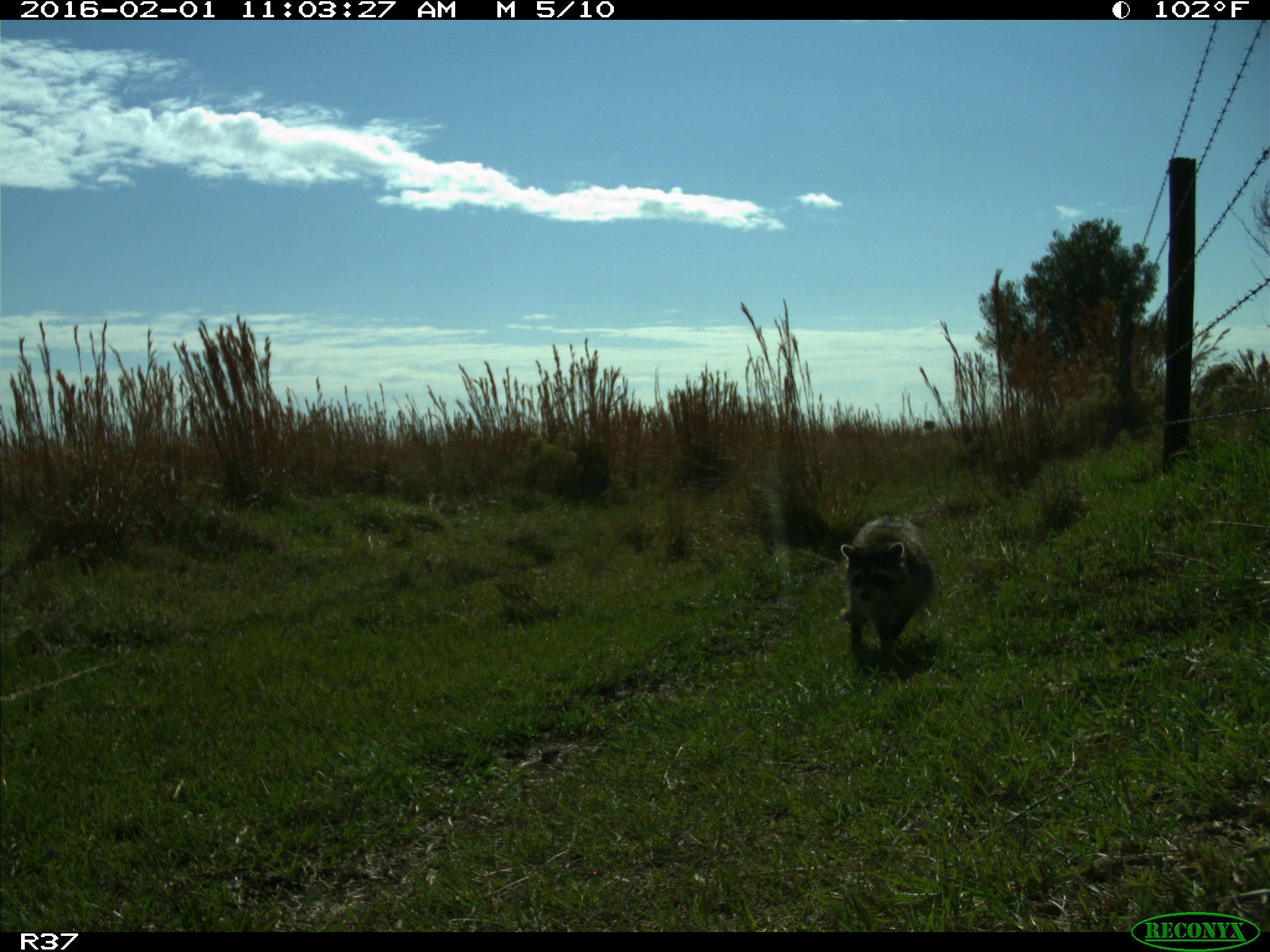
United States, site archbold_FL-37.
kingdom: Animalia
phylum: Chordata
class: Mammalia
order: Carnivora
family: Procyonidae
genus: Procyon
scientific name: Procyon lotor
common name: common raccoon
Procyon lotor (common raccoon).